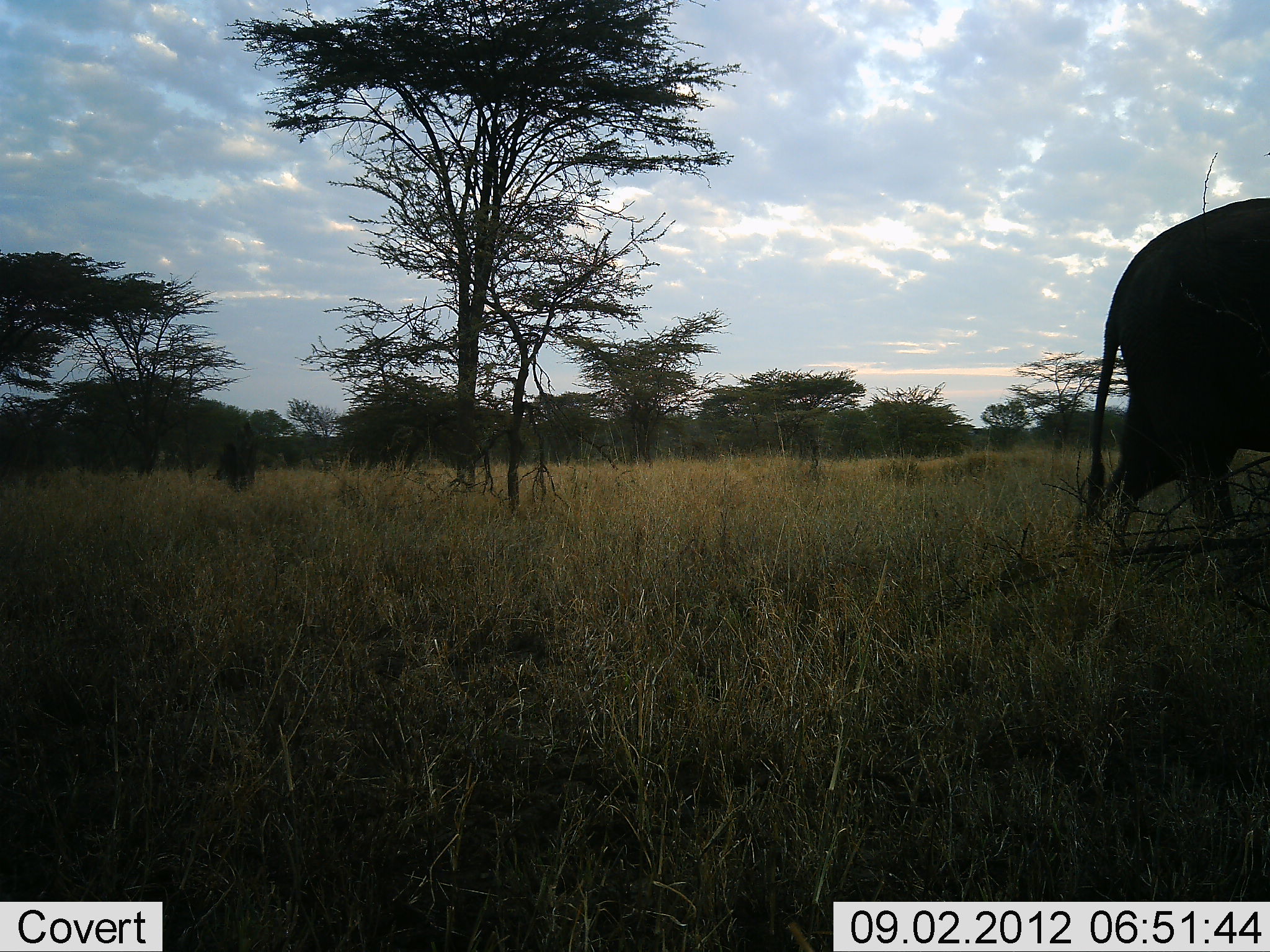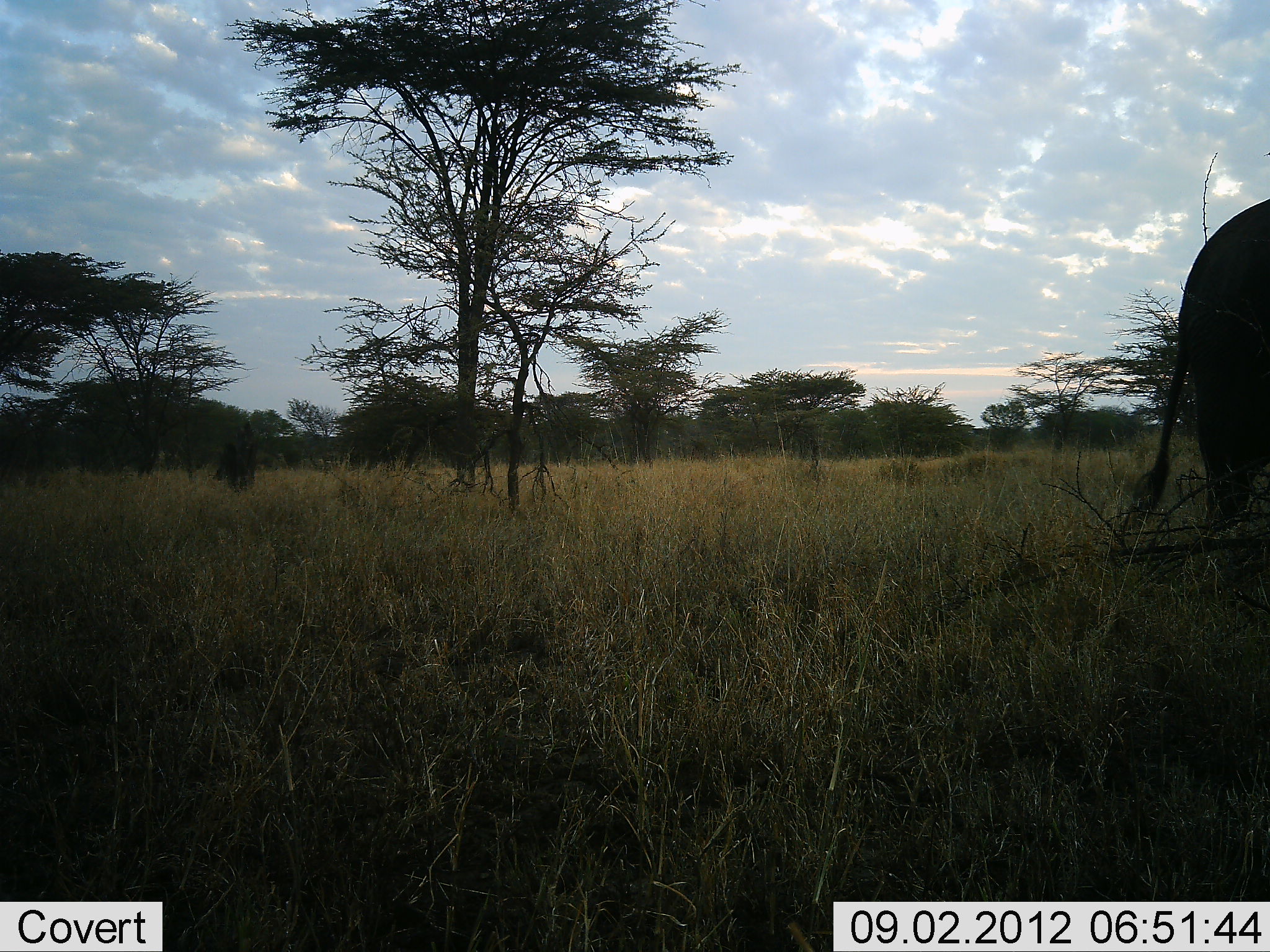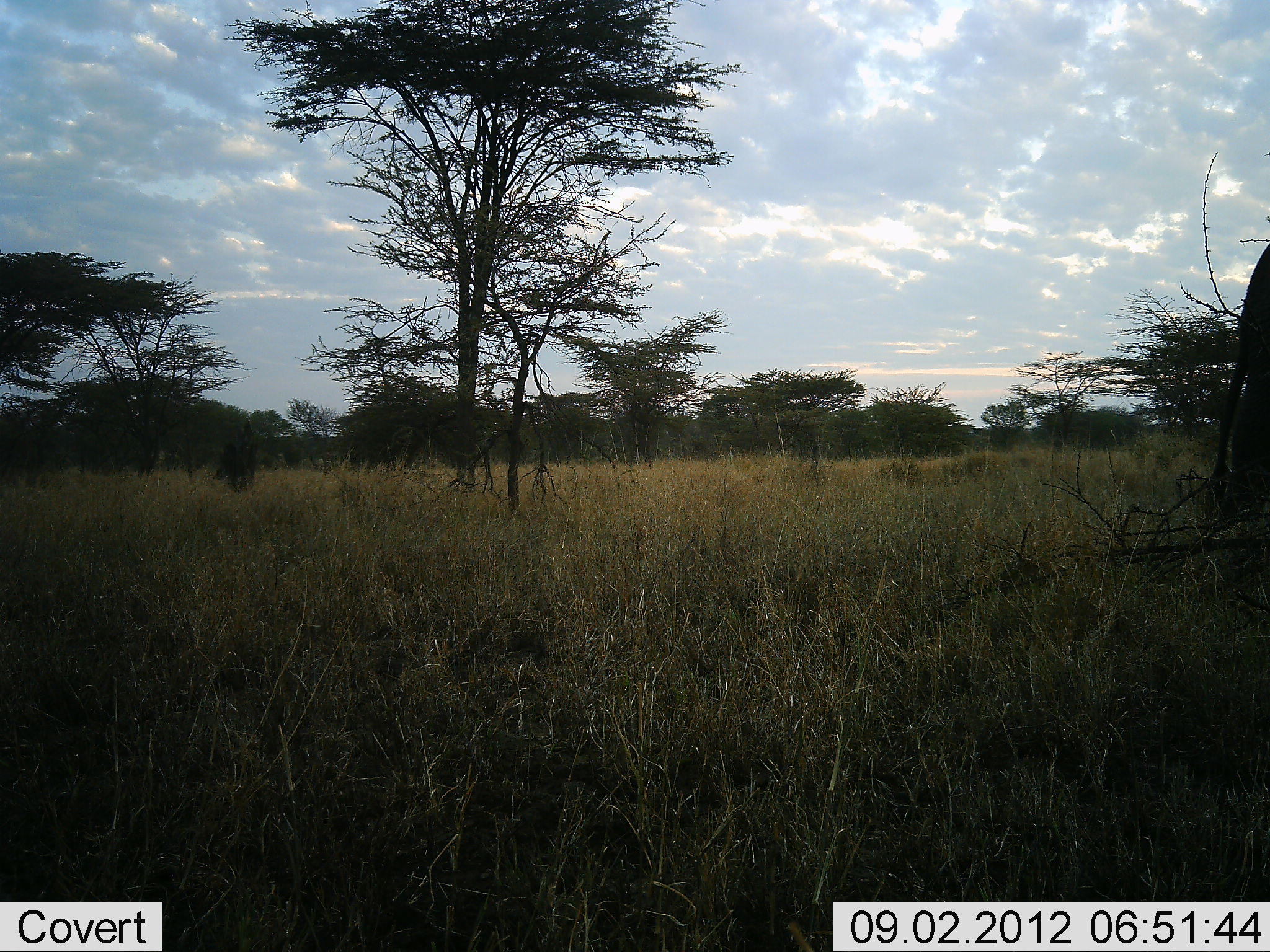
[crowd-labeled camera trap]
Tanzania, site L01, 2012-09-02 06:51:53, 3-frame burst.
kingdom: Animalia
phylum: Chordata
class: Mammalia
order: Proboscidea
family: Elephantidae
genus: Loxodonta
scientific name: Loxodonta africana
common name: african bush elephant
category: elephant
Elephant (african bush elephant) (Loxodonta africana), count 1. Behavior (volunteer vote fractions): standing 10%, resting 0%, moving 90%, interacting 0%. Young present (vote fraction): 0%. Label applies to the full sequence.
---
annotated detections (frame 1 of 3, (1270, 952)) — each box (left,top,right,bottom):
animal: (1085,196,1269,545)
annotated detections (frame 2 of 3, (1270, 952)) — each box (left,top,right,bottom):
animal: (1135,195,1269,531)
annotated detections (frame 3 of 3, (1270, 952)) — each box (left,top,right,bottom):
animal: (1208,242,1270,529)